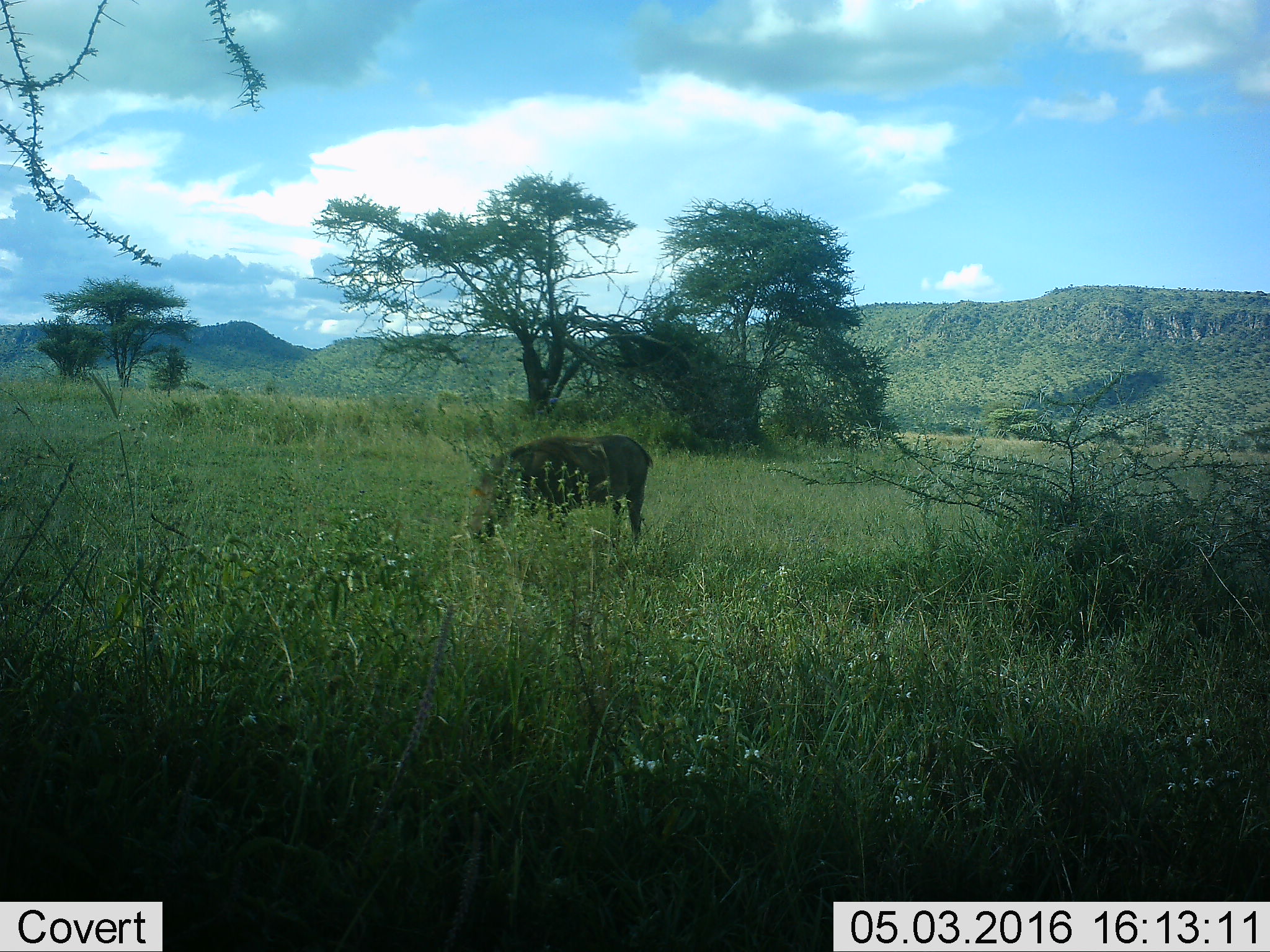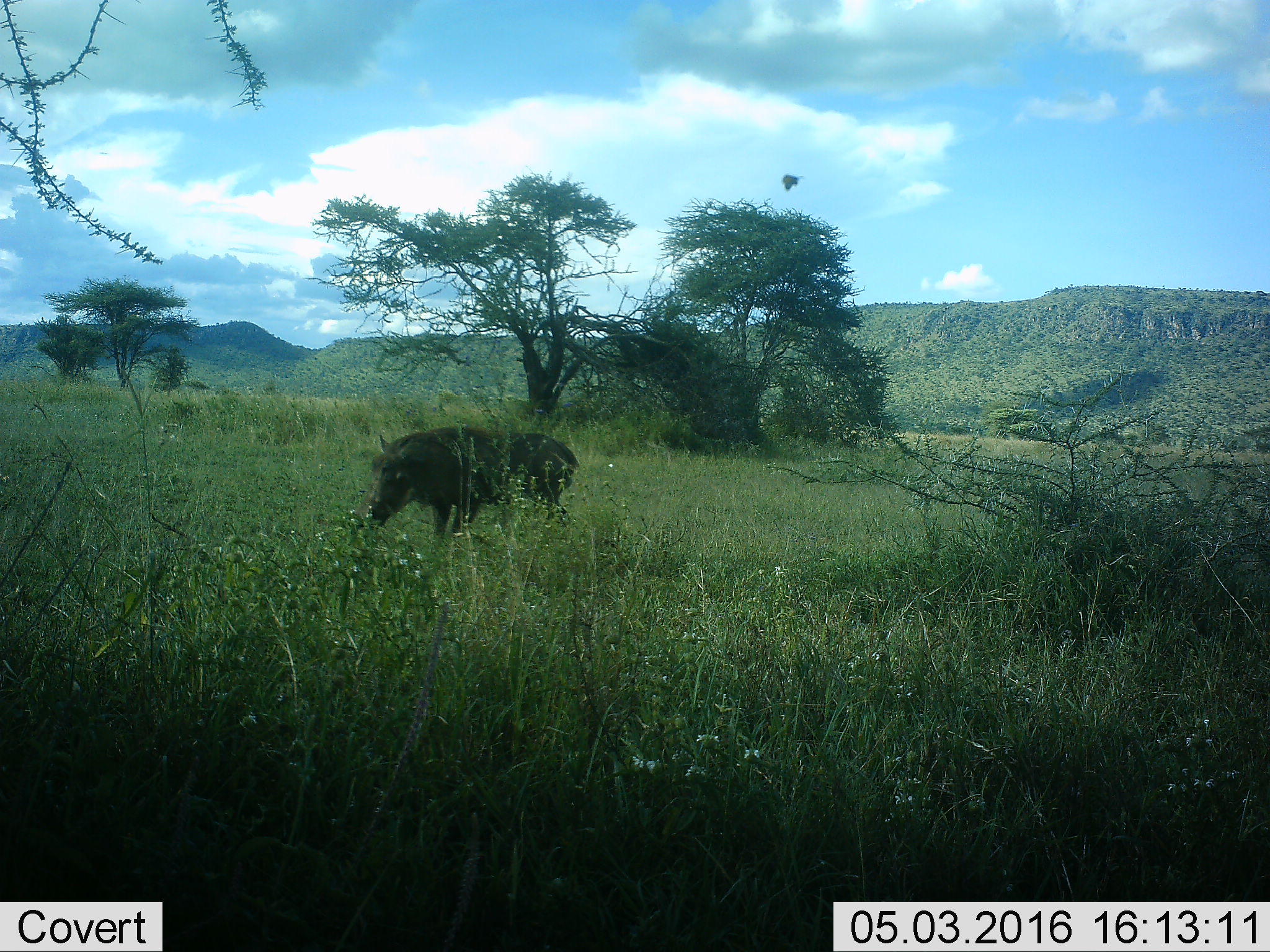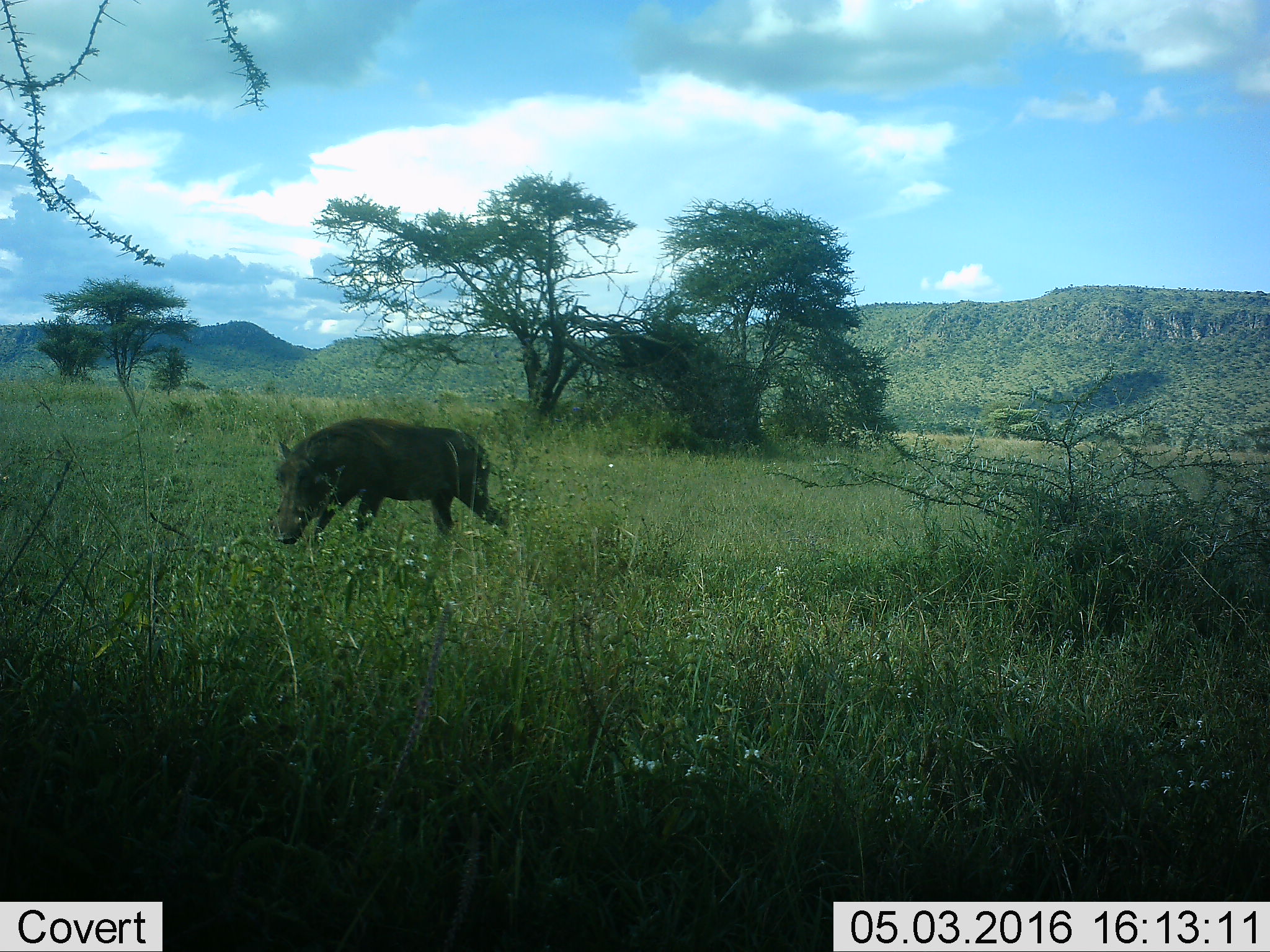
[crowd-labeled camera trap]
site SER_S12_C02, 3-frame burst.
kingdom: Animalia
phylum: Chordata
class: Mammalia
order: Artiodactyla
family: Suidae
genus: Phacochoerus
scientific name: Phacochoerus africanus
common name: warthog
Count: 1.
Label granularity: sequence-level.